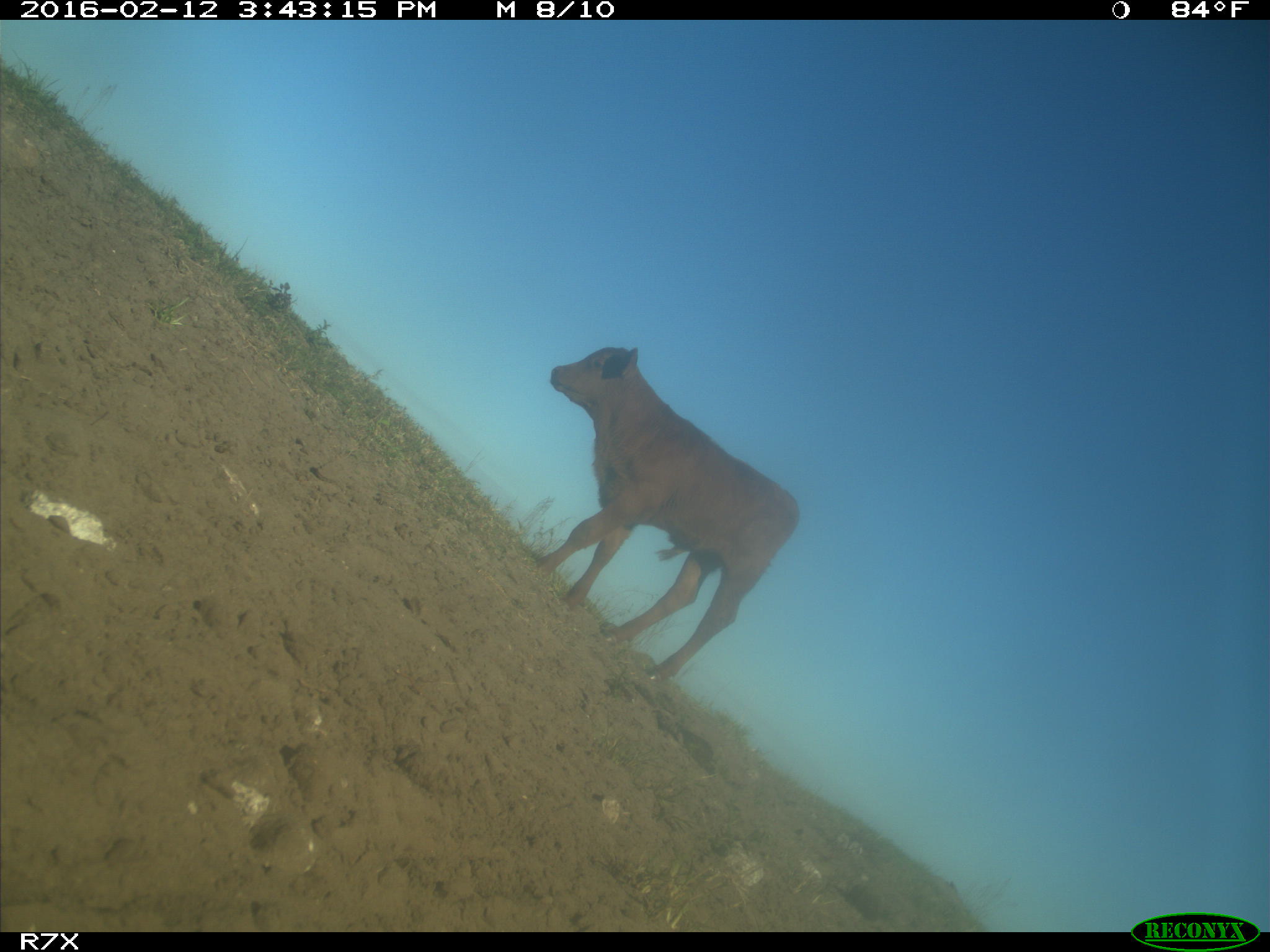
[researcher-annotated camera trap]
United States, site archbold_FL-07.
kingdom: Animalia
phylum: Chordata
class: Mammalia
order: Artiodactyla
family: Bovidae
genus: Bos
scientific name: Bos taurus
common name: domestic cow